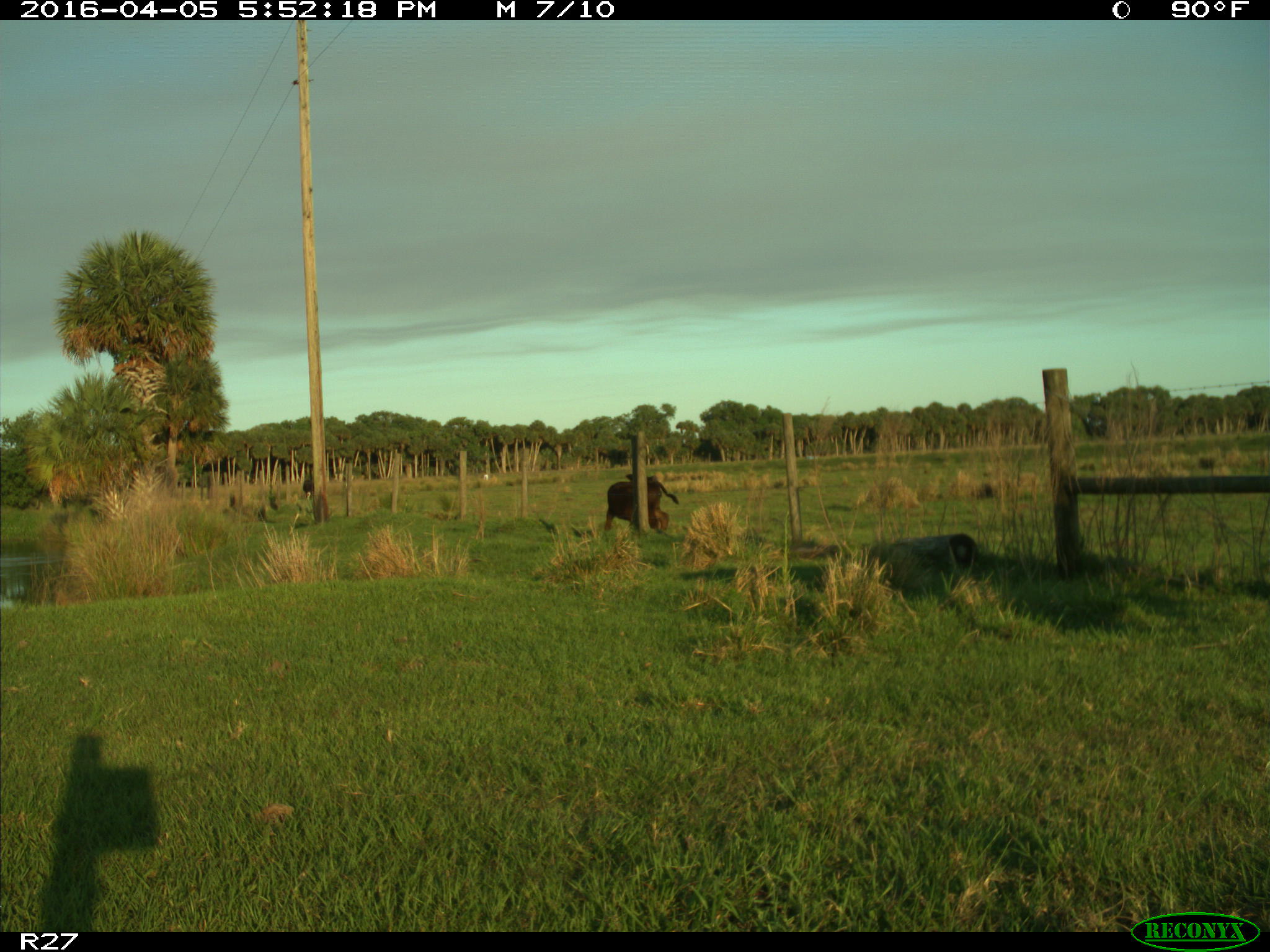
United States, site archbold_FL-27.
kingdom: Animalia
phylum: Chordata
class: Mammalia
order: Artiodactyla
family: Bovidae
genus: Bos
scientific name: Bos taurus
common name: domestic cow